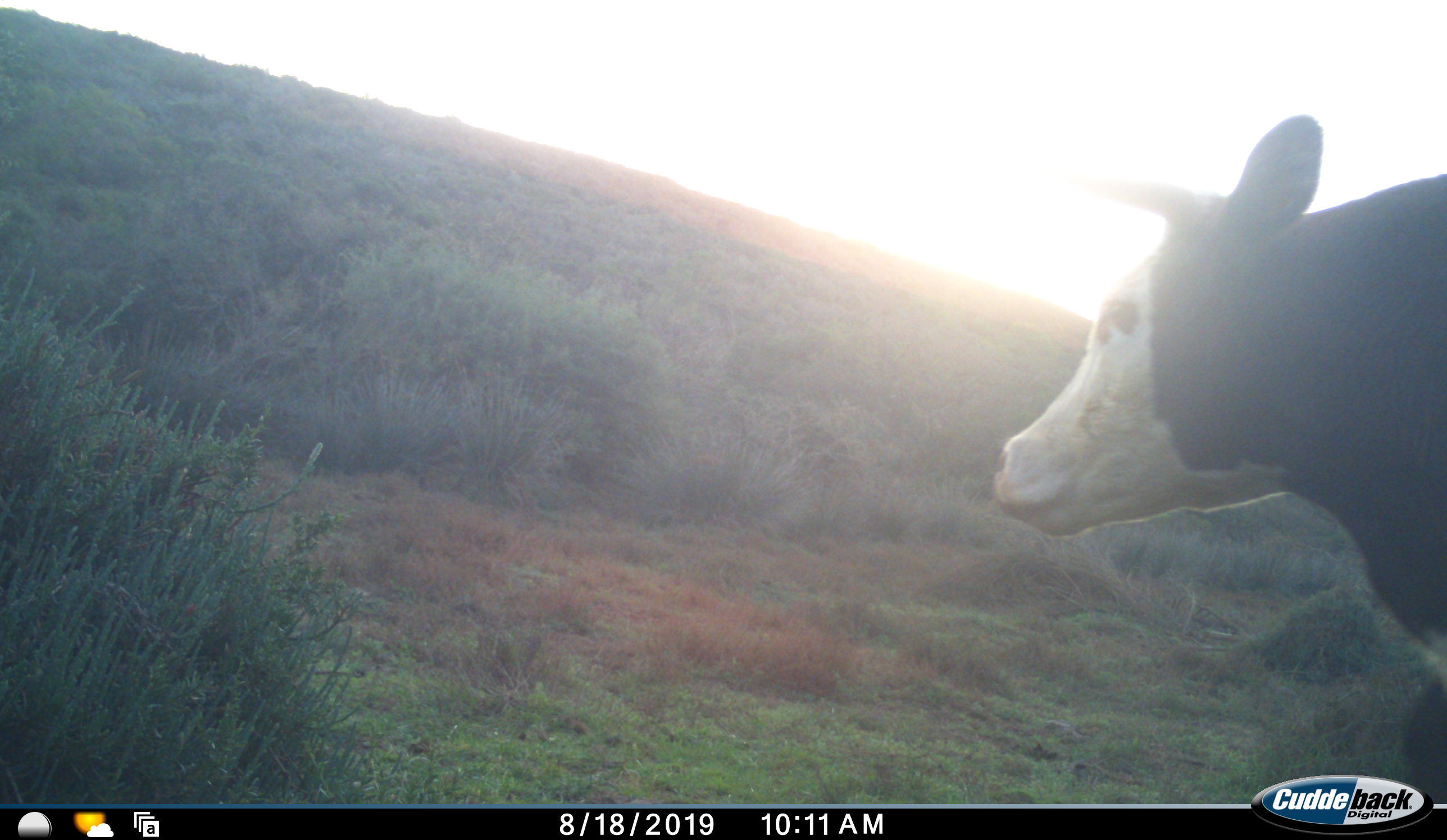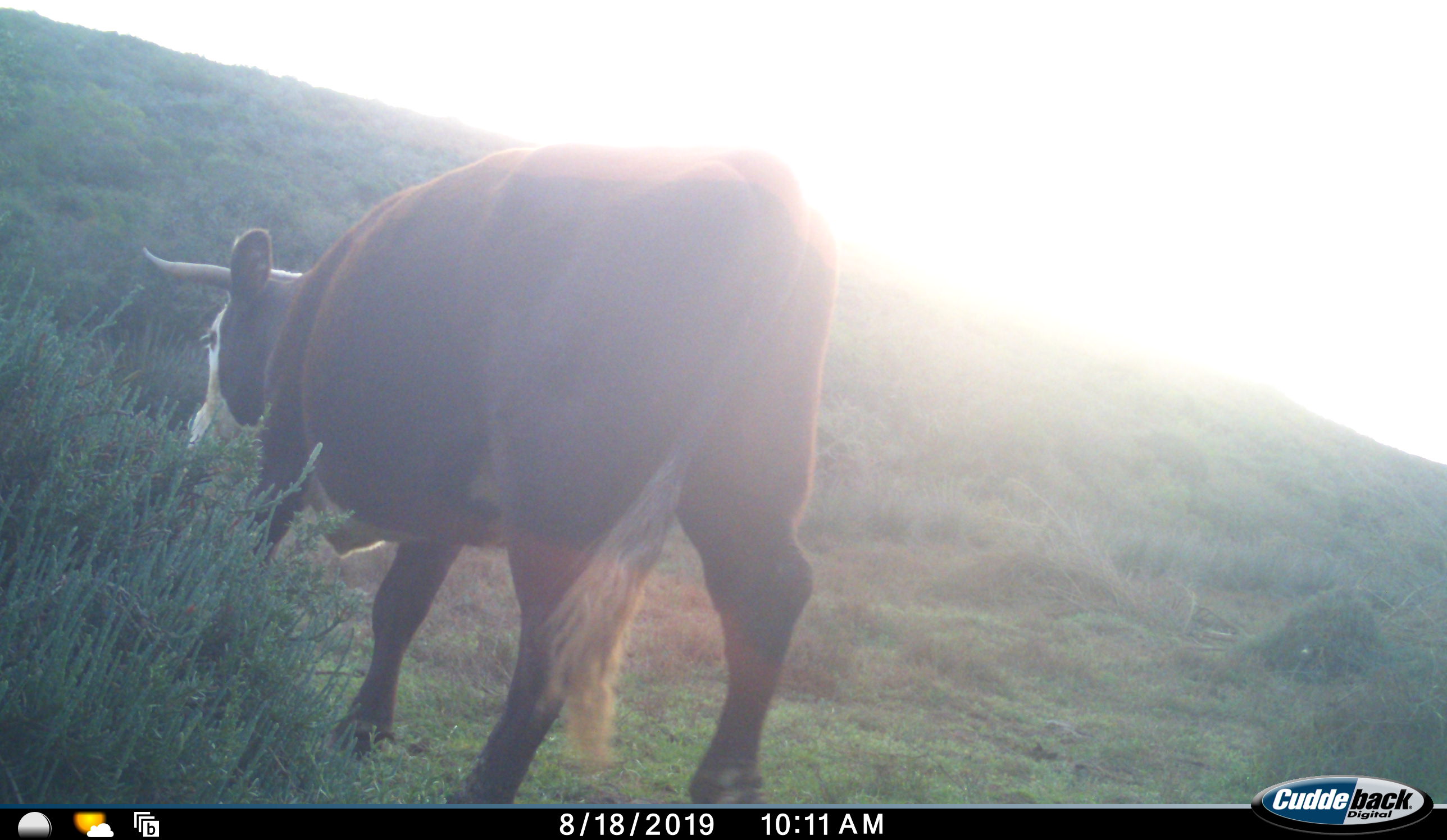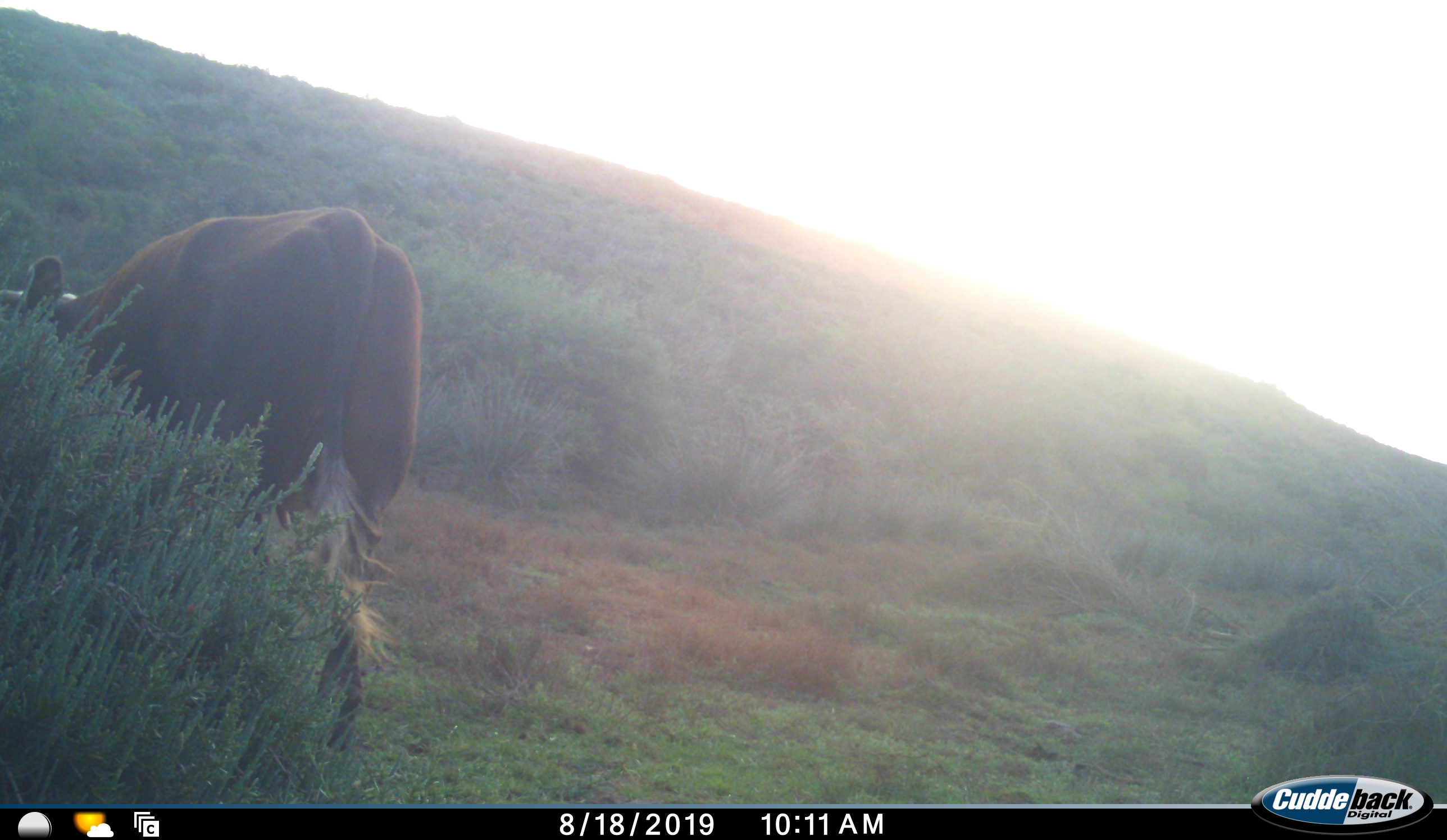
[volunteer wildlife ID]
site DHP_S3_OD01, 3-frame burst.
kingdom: Animalia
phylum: Chordata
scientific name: Vertebrata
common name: domestic animal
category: domesticanimal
Domesticanimal (domestic animal) (Vertebrata), count 1. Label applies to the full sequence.